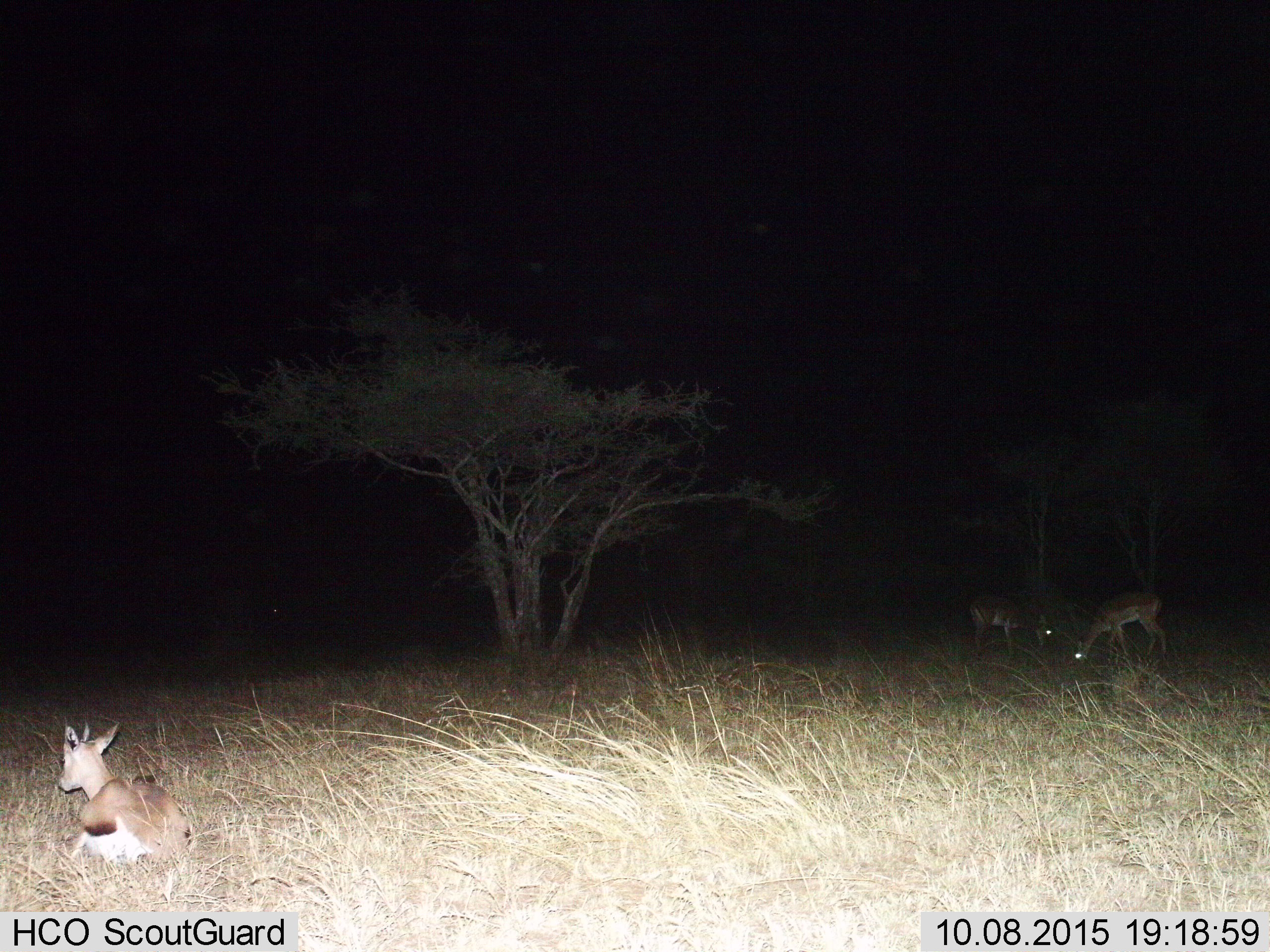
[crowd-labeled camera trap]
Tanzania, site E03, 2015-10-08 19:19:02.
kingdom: Animalia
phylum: Chordata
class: Mammalia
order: Artiodactyla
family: Bovidae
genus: Eudorcas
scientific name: Eudorcas thomsonii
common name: thomson's gazelle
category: gazellethomsons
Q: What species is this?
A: Gazellethomsons (thomson's gazelle) (Eudorcas thomsonii).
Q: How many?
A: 3.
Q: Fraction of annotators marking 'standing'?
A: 22%.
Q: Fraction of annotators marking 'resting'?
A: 89%.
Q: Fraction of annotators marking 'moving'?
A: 33%.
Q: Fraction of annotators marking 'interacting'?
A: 0%.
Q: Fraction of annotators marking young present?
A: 0%.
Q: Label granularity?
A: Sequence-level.